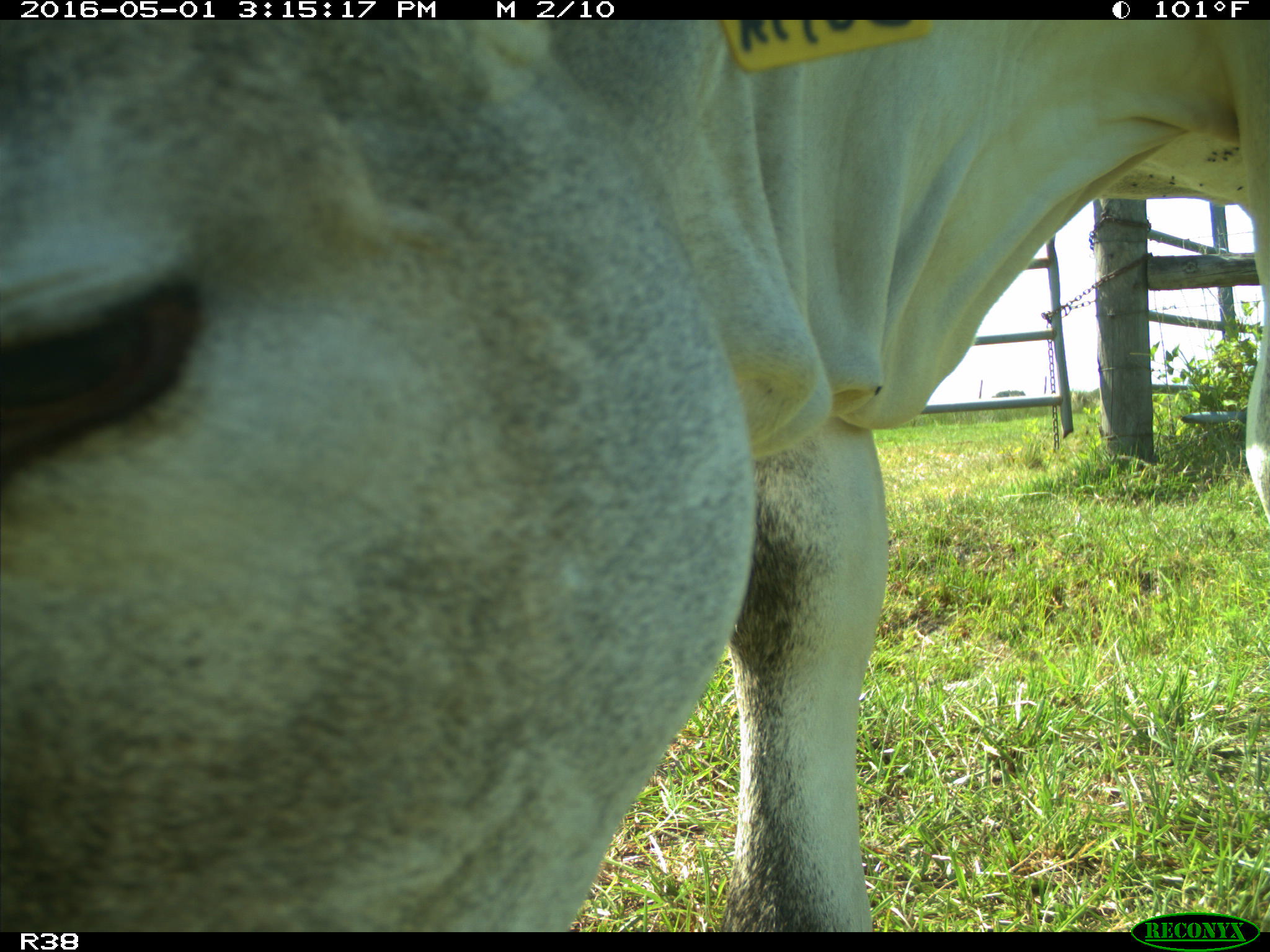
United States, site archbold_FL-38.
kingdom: Animalia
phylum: Chordata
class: Mammalia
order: Artiodactyla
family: Bovidae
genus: Bos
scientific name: Bos taurus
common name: domestic cow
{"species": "Bos taurus (domestic cow)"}